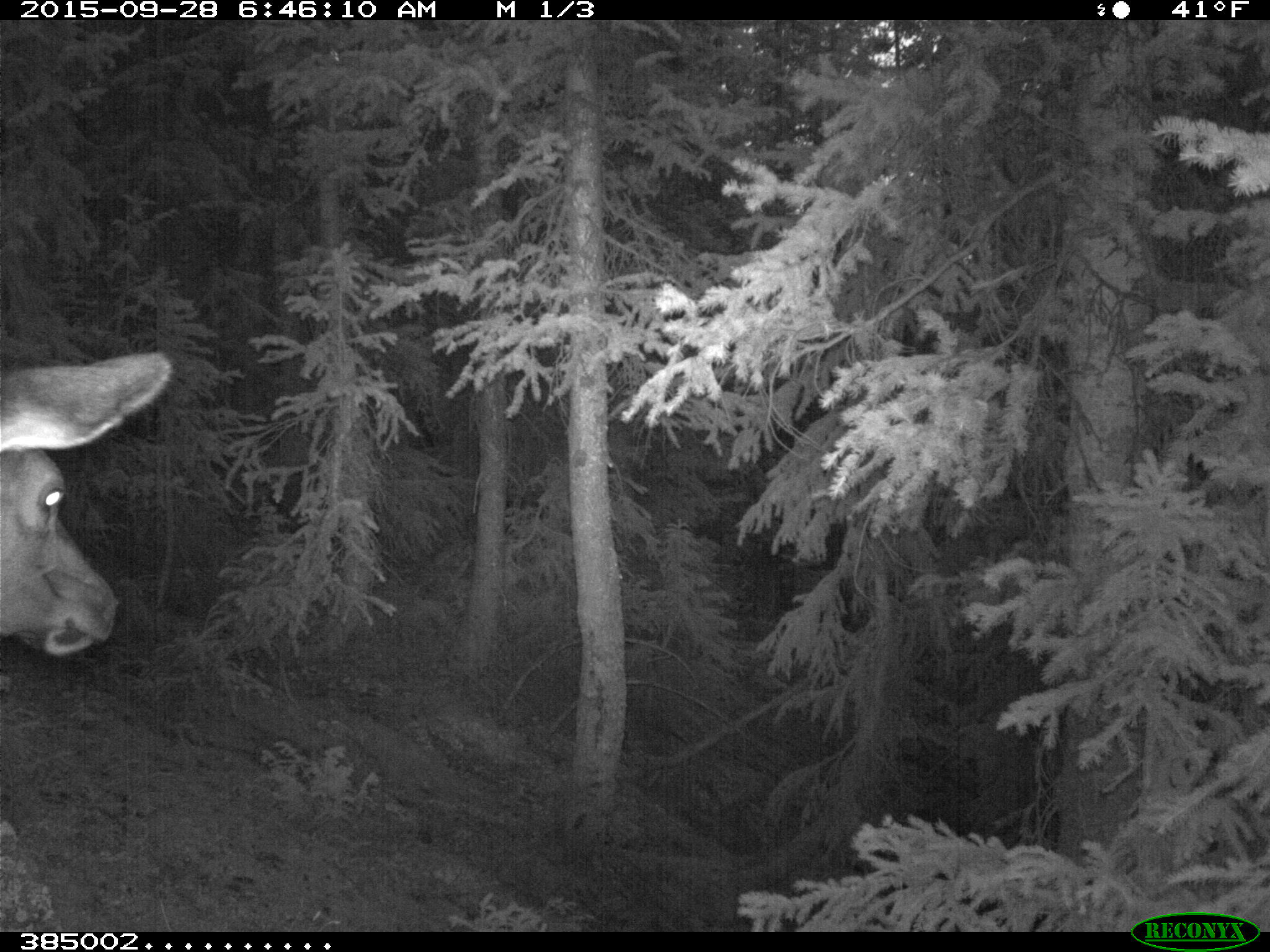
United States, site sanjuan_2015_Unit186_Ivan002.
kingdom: Animalia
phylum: Chordata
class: Mammalia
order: Artiodactyla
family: Cervidae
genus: Cervus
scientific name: Cervus elaphus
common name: red deer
Cervus elaphus (red deer).